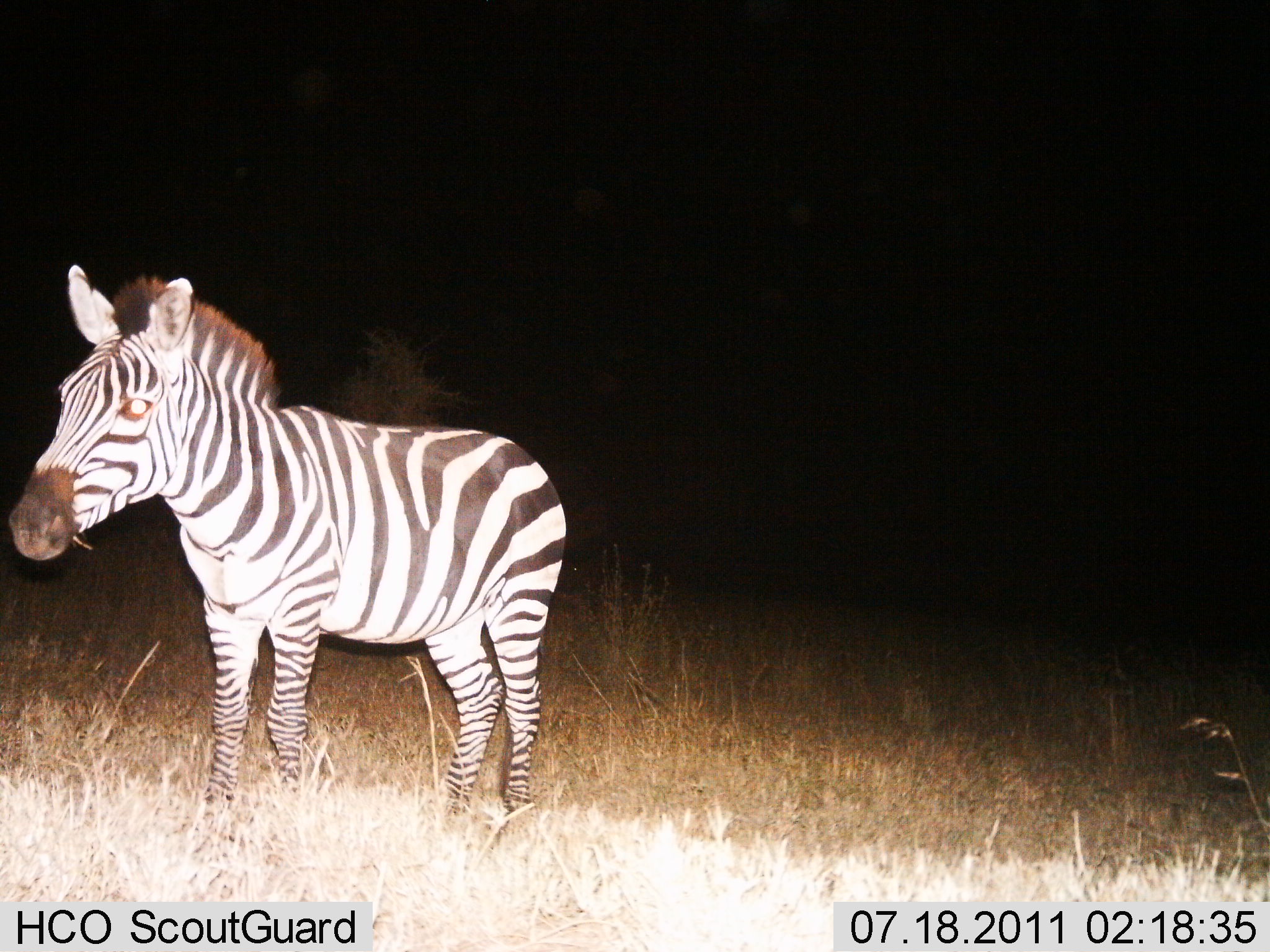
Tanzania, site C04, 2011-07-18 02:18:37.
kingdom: Animalia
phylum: Chordata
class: Mammalia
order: Perissodactyla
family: Equidae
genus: Equus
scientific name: Equus quagga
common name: plains zebra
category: zebra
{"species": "zebra (plains zebra) (Equus quagga)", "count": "1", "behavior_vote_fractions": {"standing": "75%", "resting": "0%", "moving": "8%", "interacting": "0%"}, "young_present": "0%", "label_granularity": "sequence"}